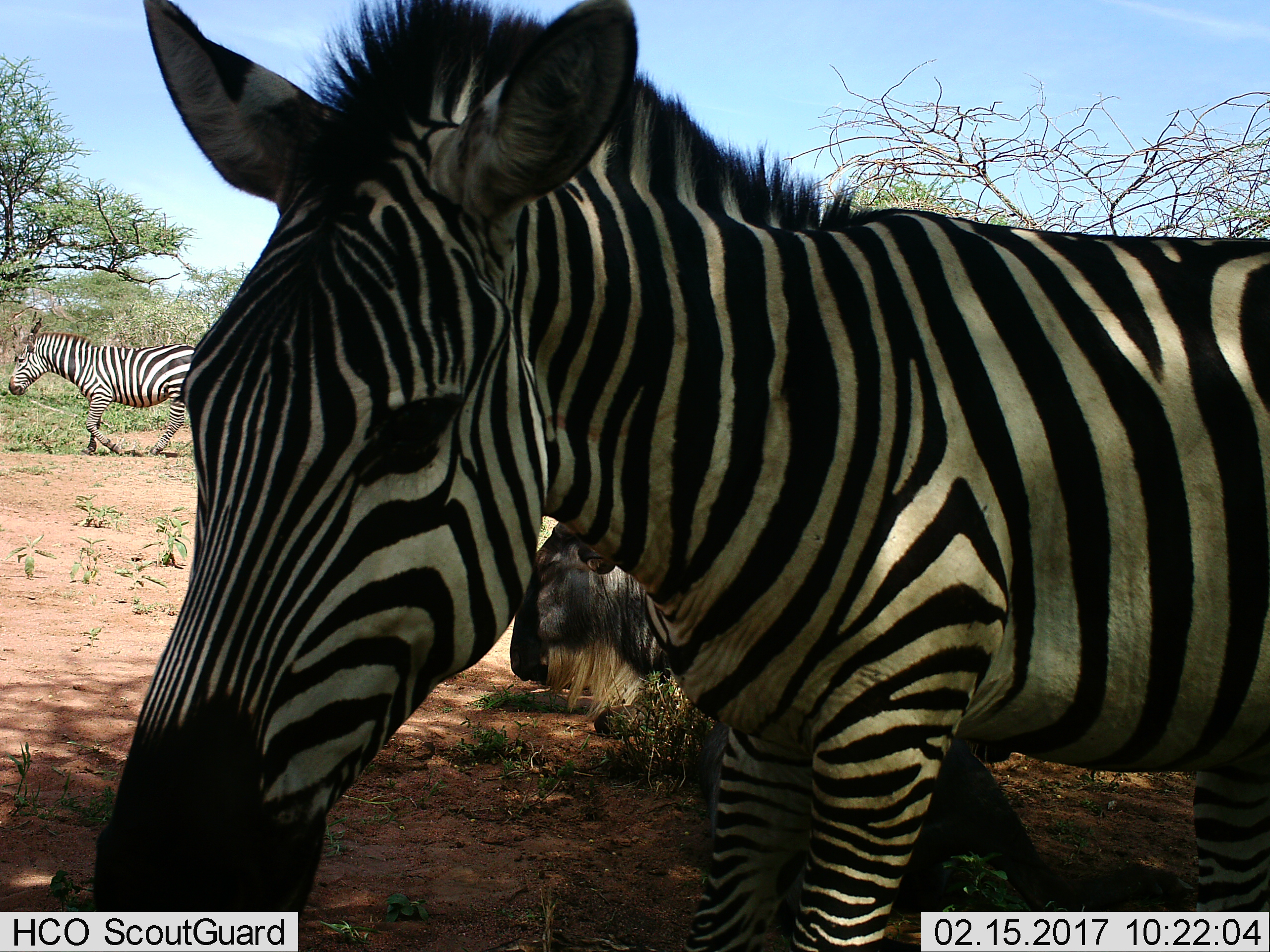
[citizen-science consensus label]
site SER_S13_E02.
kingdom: Animalia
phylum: Chordata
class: Mammalia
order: Artiodactyla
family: Bovidae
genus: Connochaetes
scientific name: Connochaetes taurinus taurinus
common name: blue wildebeest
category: wildebeestblue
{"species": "wildebeestblue (blue wildebeest) (Connochaetes taurinus taurinus)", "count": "1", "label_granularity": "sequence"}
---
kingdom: Animalia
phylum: Chordata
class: Mammalia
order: Perissodactyla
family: Equidae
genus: Equus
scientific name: Equus quagga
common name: plains zebra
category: zebraplains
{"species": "zebraplains (plains zebra) (Equus quagga)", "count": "2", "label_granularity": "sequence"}